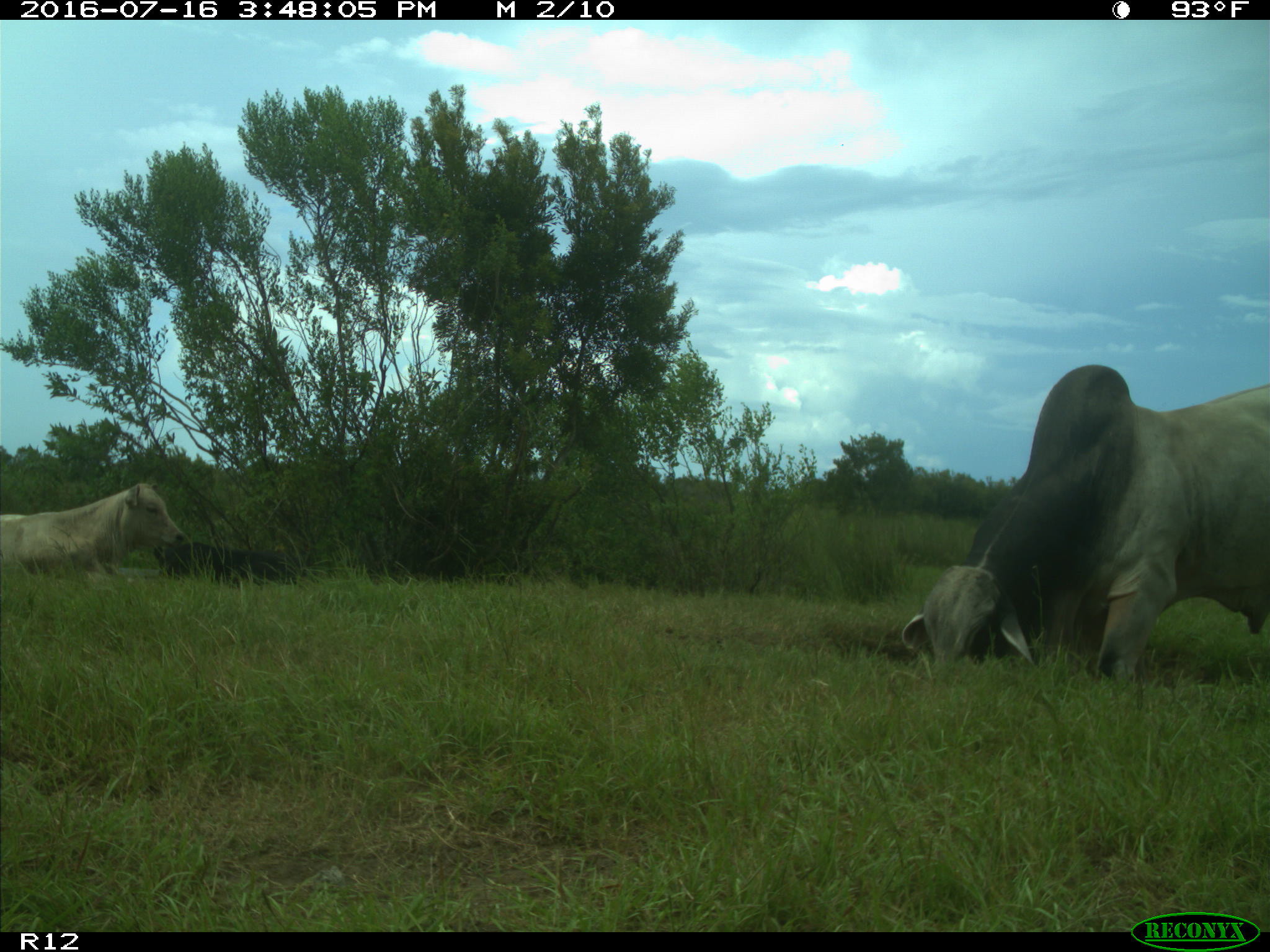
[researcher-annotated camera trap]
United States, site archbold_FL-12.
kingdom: Animalia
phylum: Chordata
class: Mammalia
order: Artiodactyla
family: Bovidae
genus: Bos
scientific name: Bos taurus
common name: domestic cow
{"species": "Bos taurus (domestic cow)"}